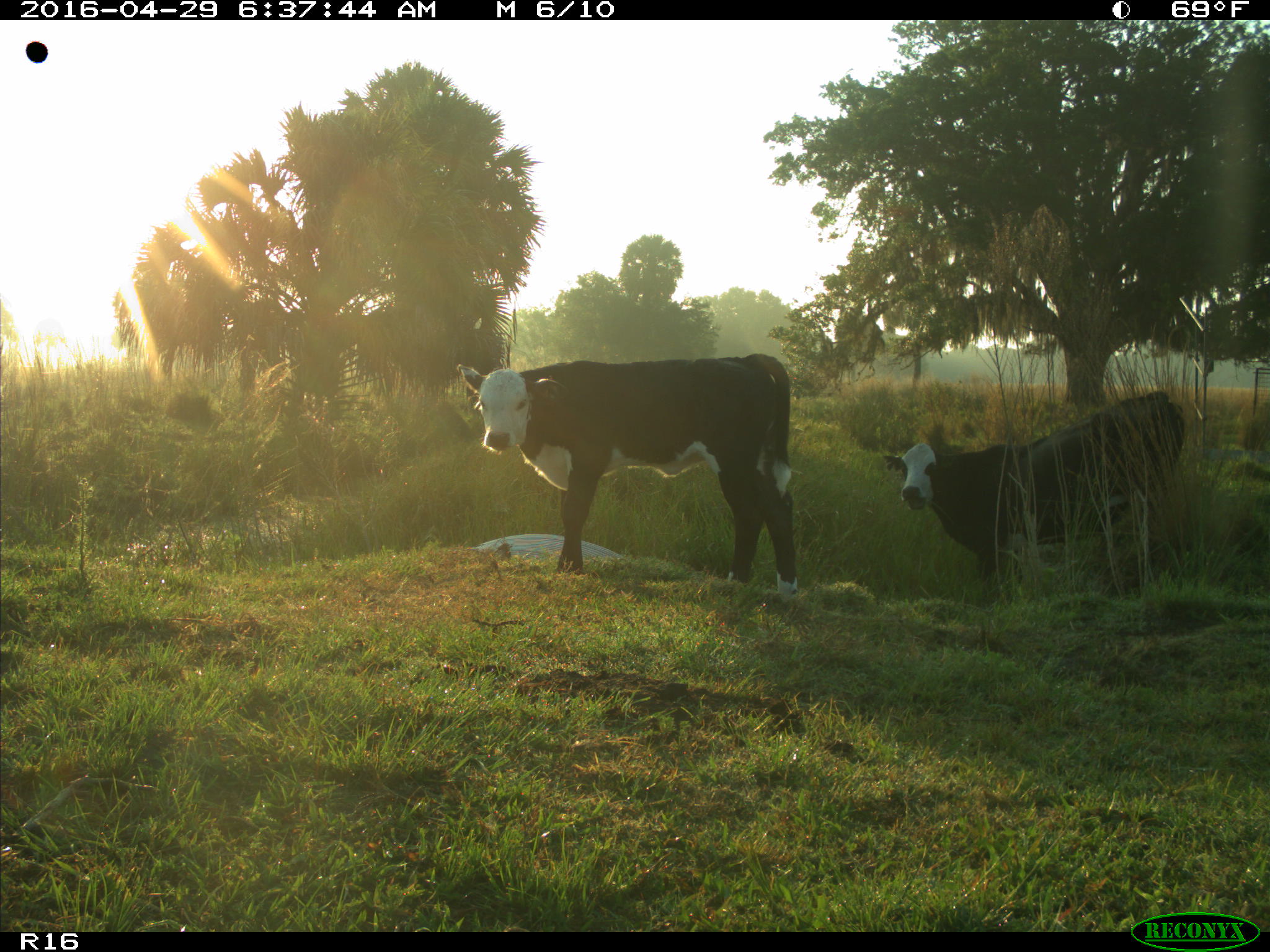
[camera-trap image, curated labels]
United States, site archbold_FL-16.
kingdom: Animalia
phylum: Chordata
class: Mammalia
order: Artiodactyla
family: Bovidae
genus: Bos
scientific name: Bos taurus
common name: domestic cow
Bos taurus (domestic cow).